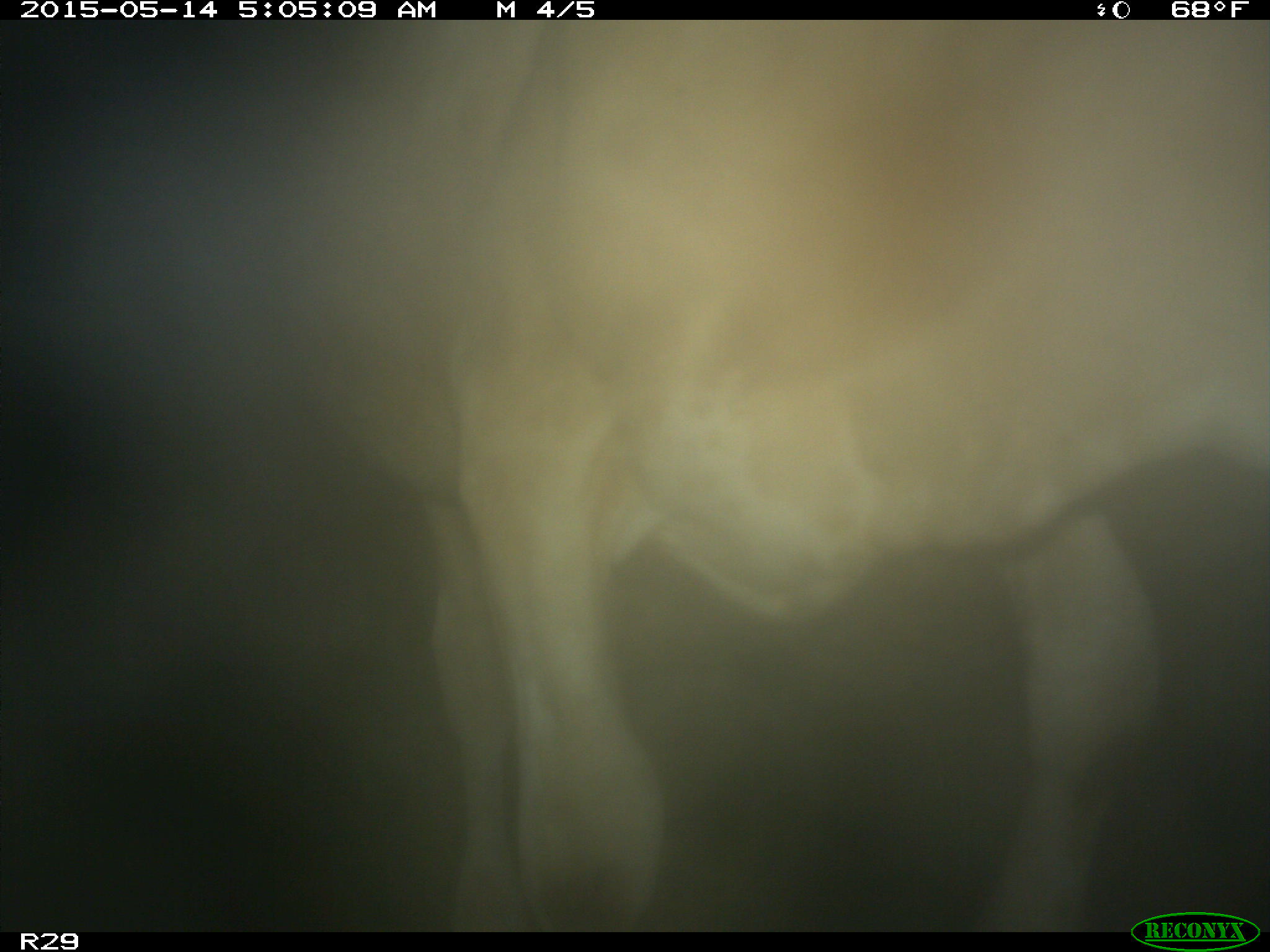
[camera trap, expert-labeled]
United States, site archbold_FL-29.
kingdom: Animalia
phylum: Chordata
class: Mammalia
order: Artiodactyla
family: Bovidae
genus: Bos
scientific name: Bos taurus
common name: domestic cow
Bos taurus (domestic cow).